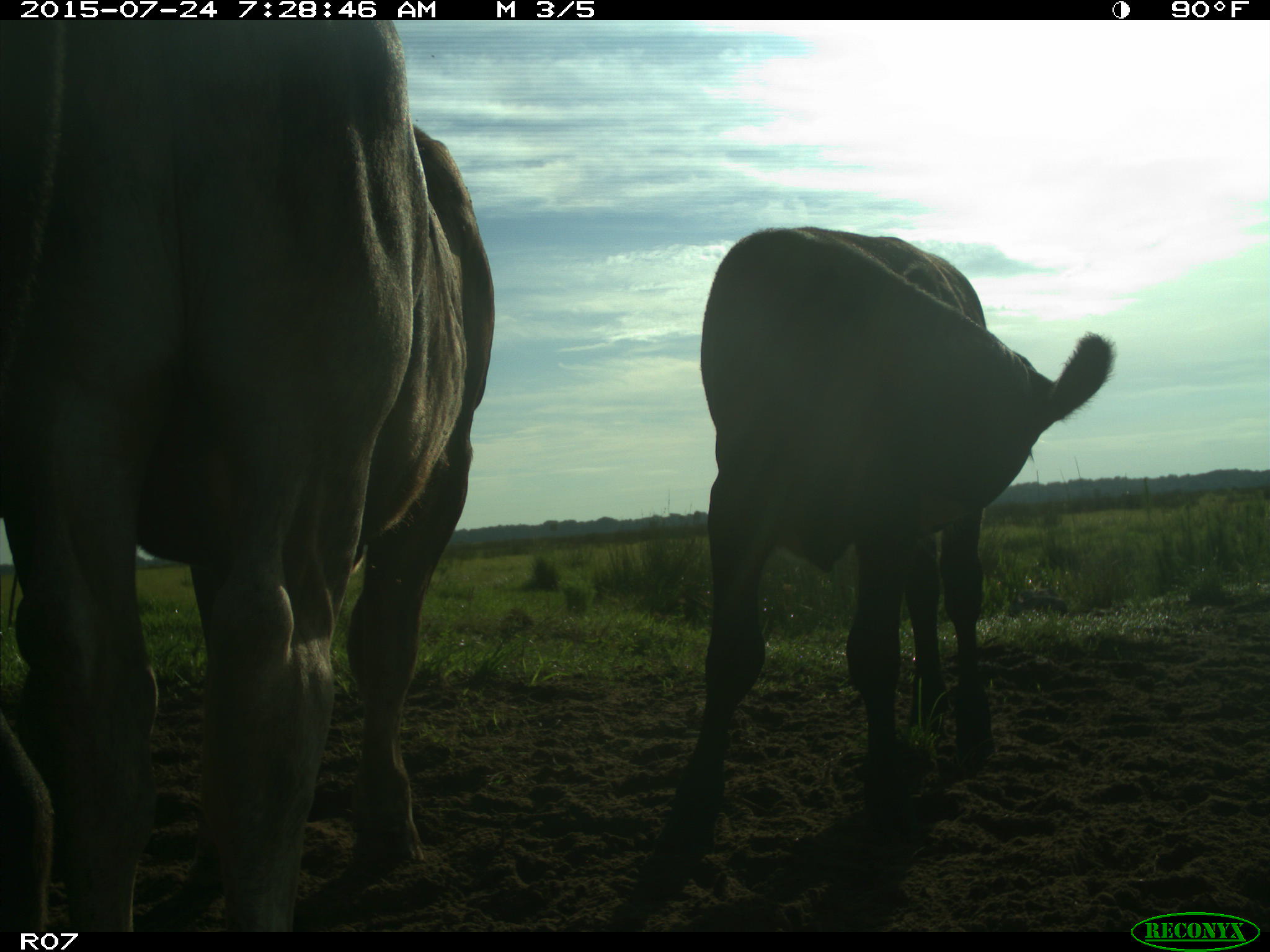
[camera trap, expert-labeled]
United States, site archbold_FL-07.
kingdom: Animalia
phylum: Chordata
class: Mammalia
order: Artiodactyla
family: Bovidae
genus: Bos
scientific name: Bos taurus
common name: domestic cow